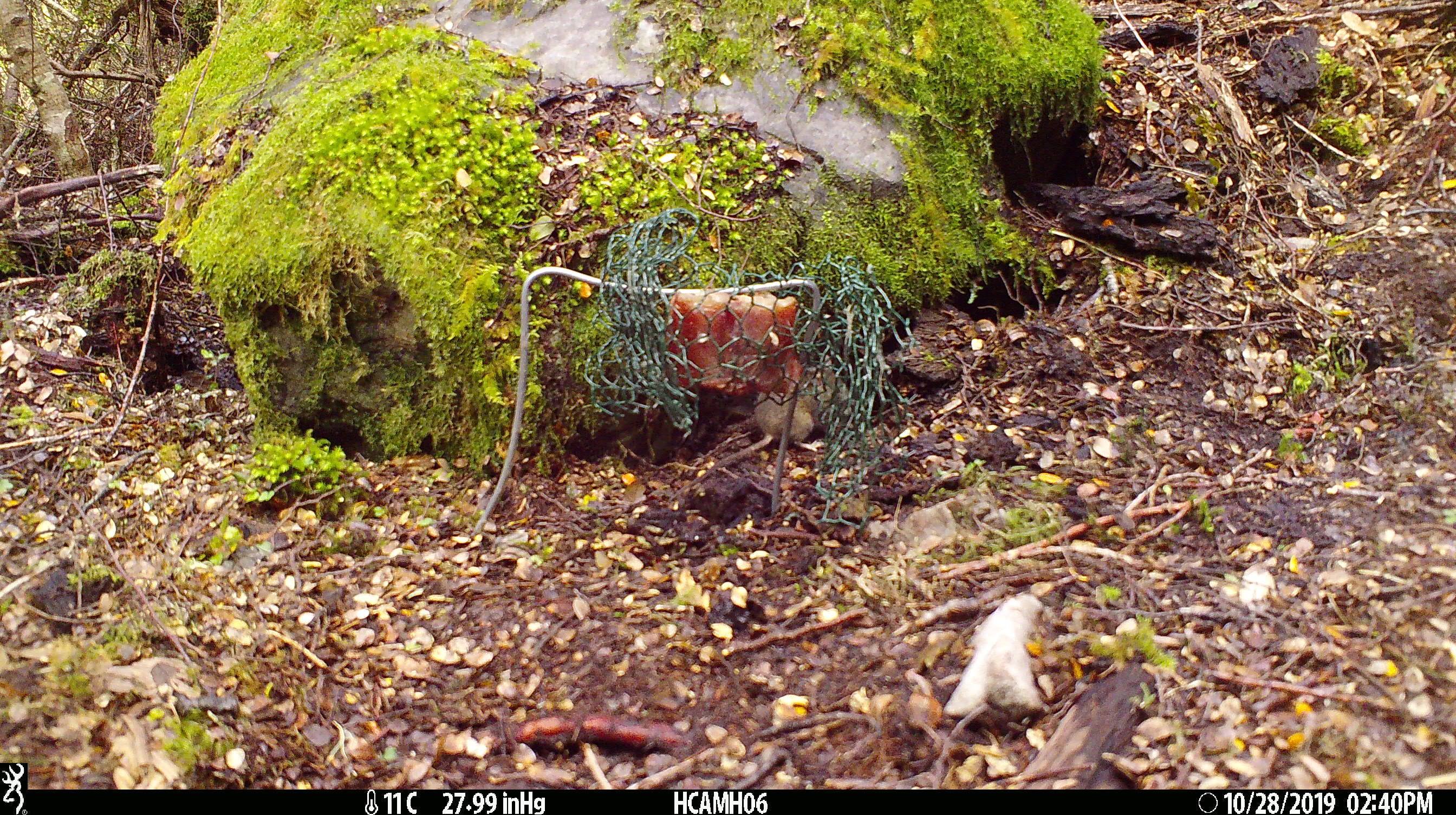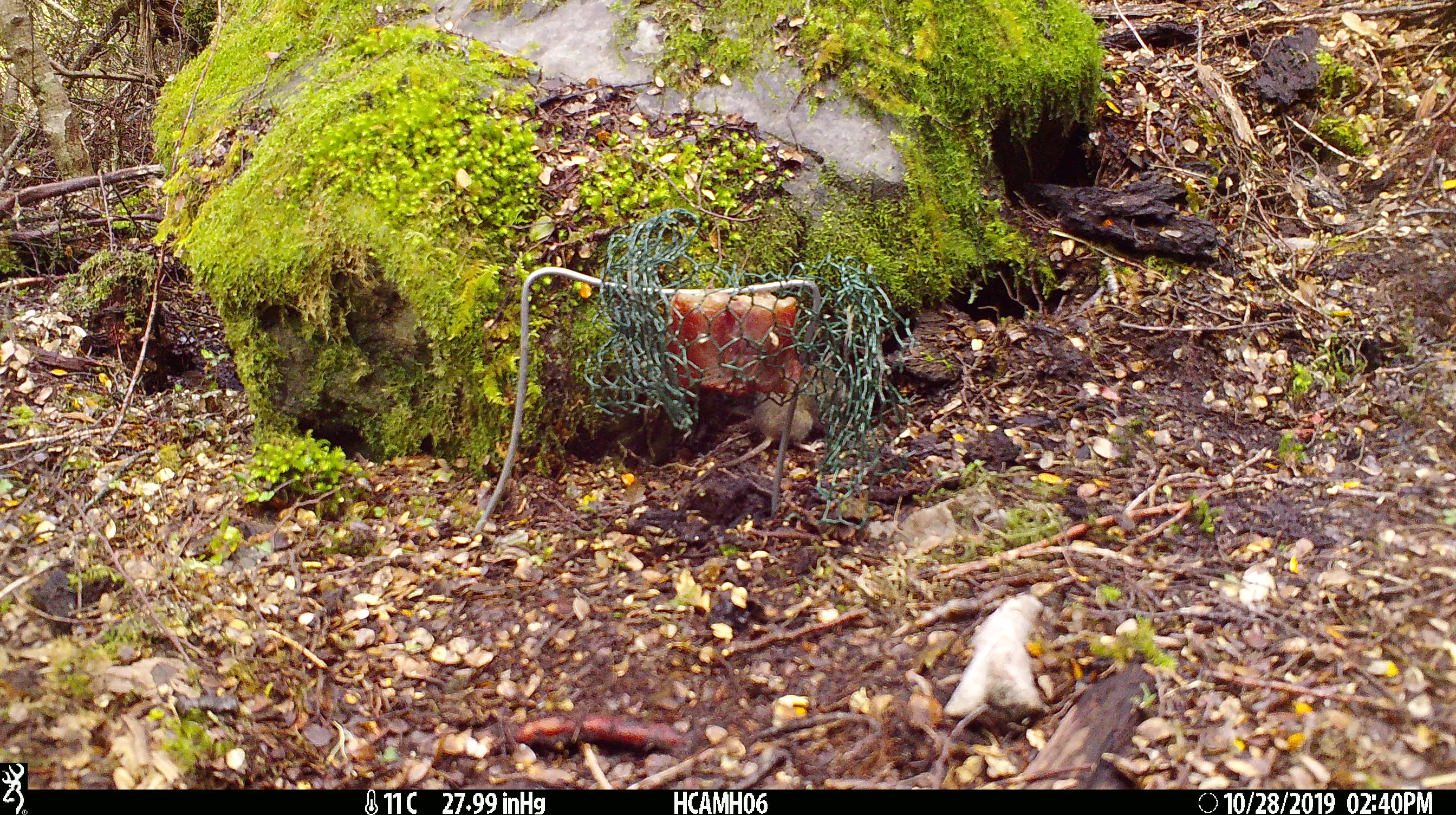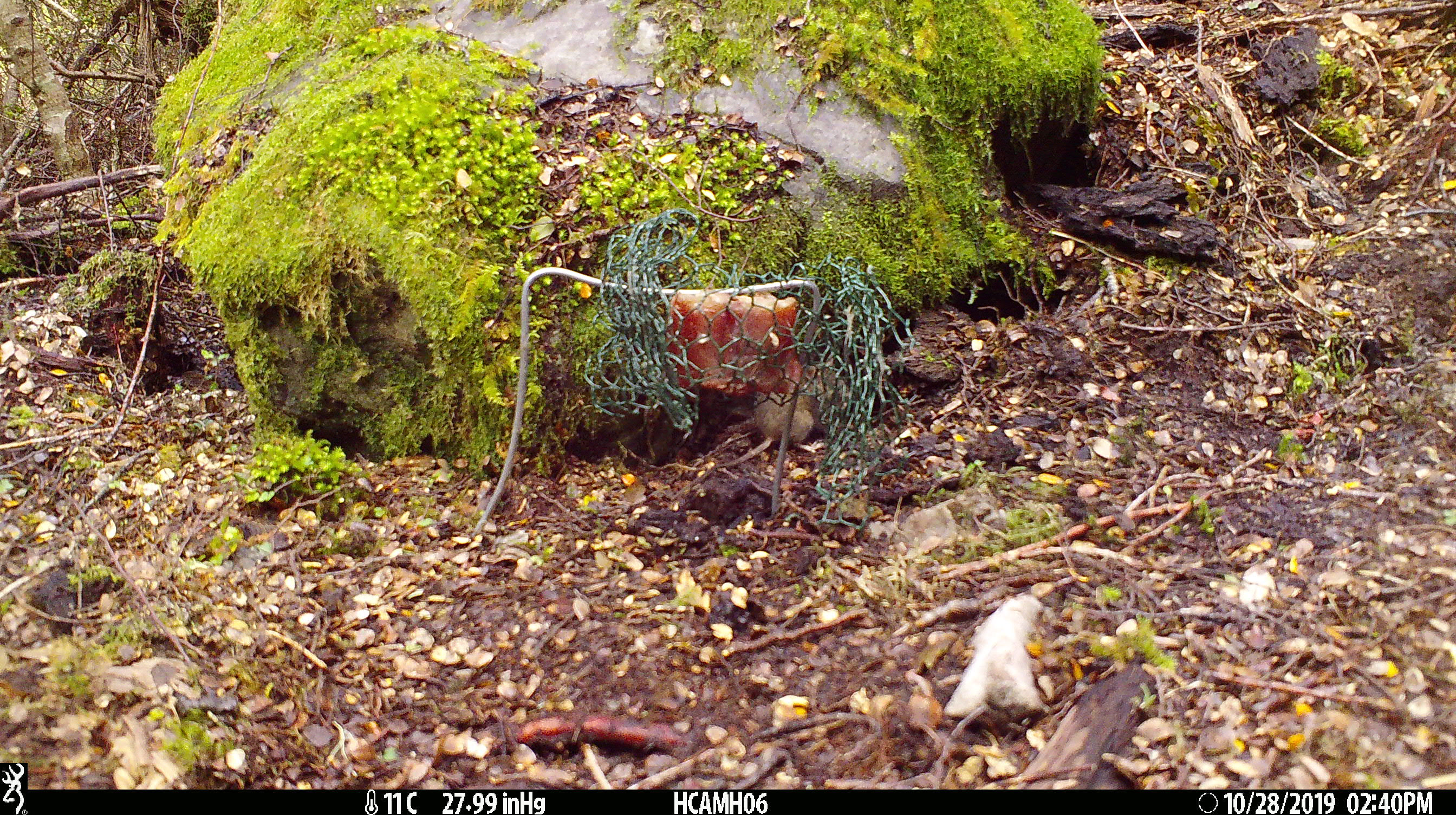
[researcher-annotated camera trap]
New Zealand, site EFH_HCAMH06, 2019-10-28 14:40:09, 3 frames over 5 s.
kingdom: Animalia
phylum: Chordata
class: Mammalia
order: Rodentia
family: Muridae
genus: Mus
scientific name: Mus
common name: mouse